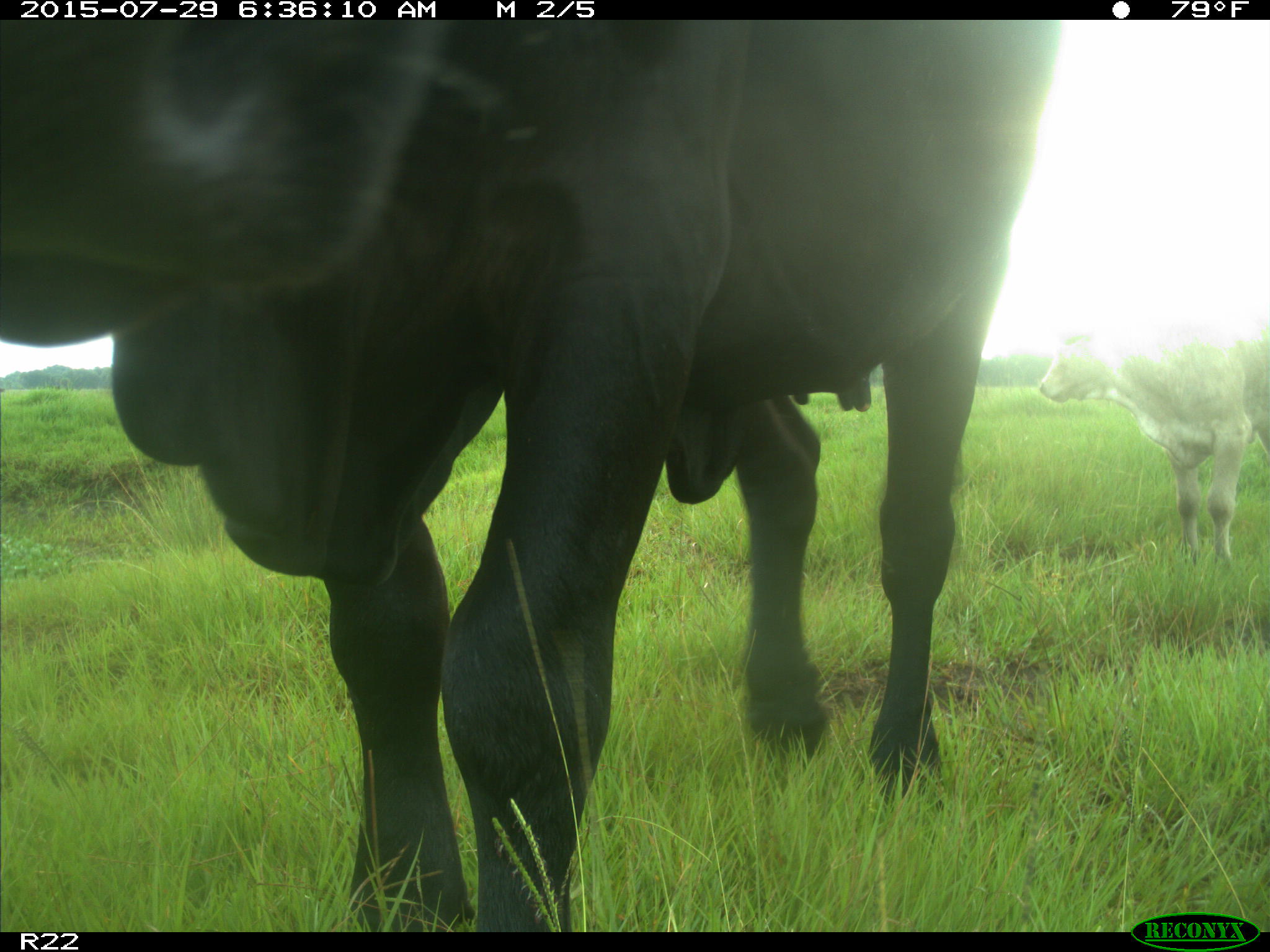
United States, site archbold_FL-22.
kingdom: Animalia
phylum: Chordata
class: Mammalia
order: Artiodactyla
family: Bovidae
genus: Bos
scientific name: Bos taurus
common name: domestic cow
Bos taurus (domestic cow).